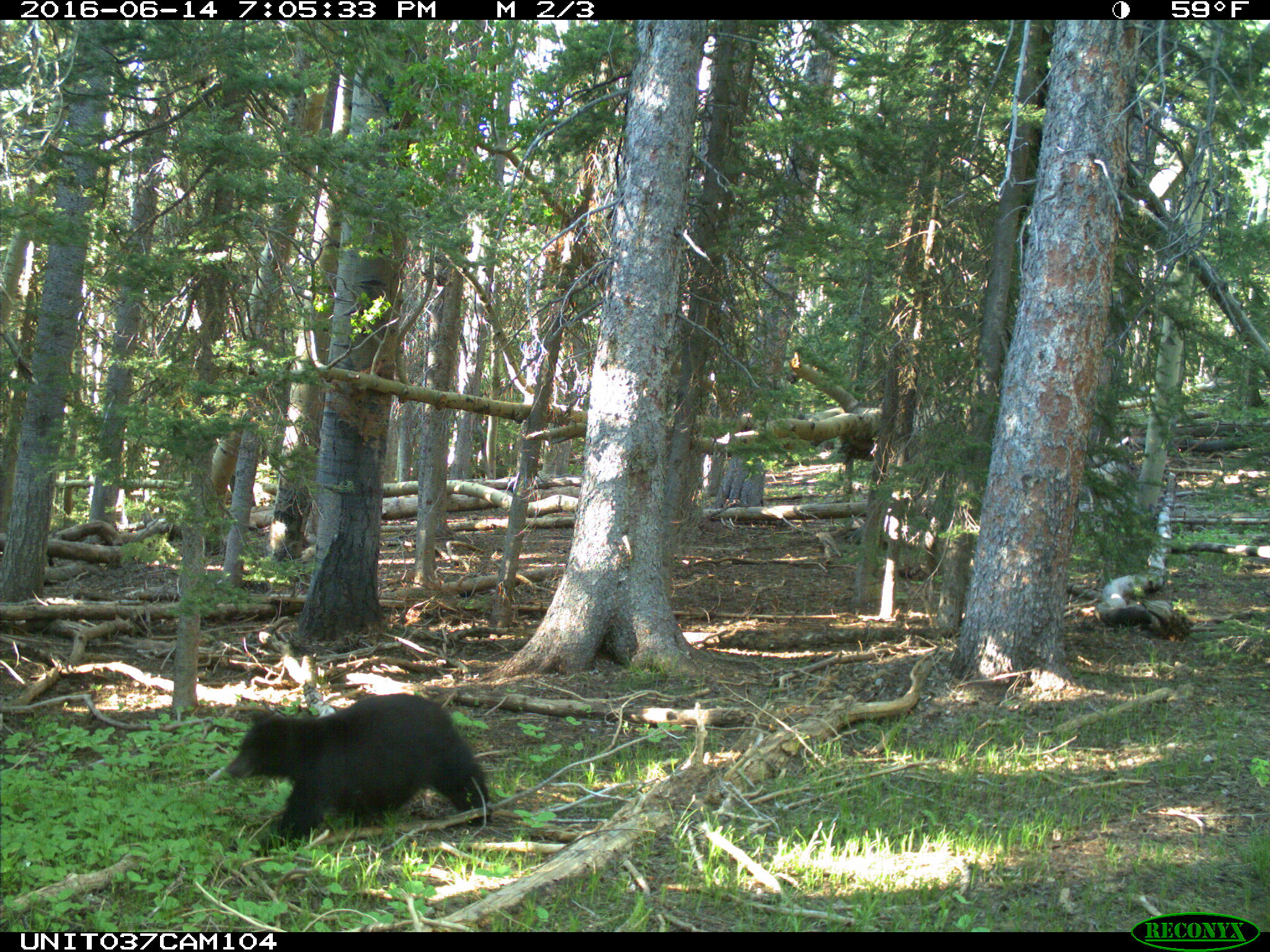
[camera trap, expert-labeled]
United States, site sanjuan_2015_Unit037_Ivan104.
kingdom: Animalia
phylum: Chordata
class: Mammalia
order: Carnivora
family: Ursidae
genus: Ursus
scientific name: Ursus americanus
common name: american black bear